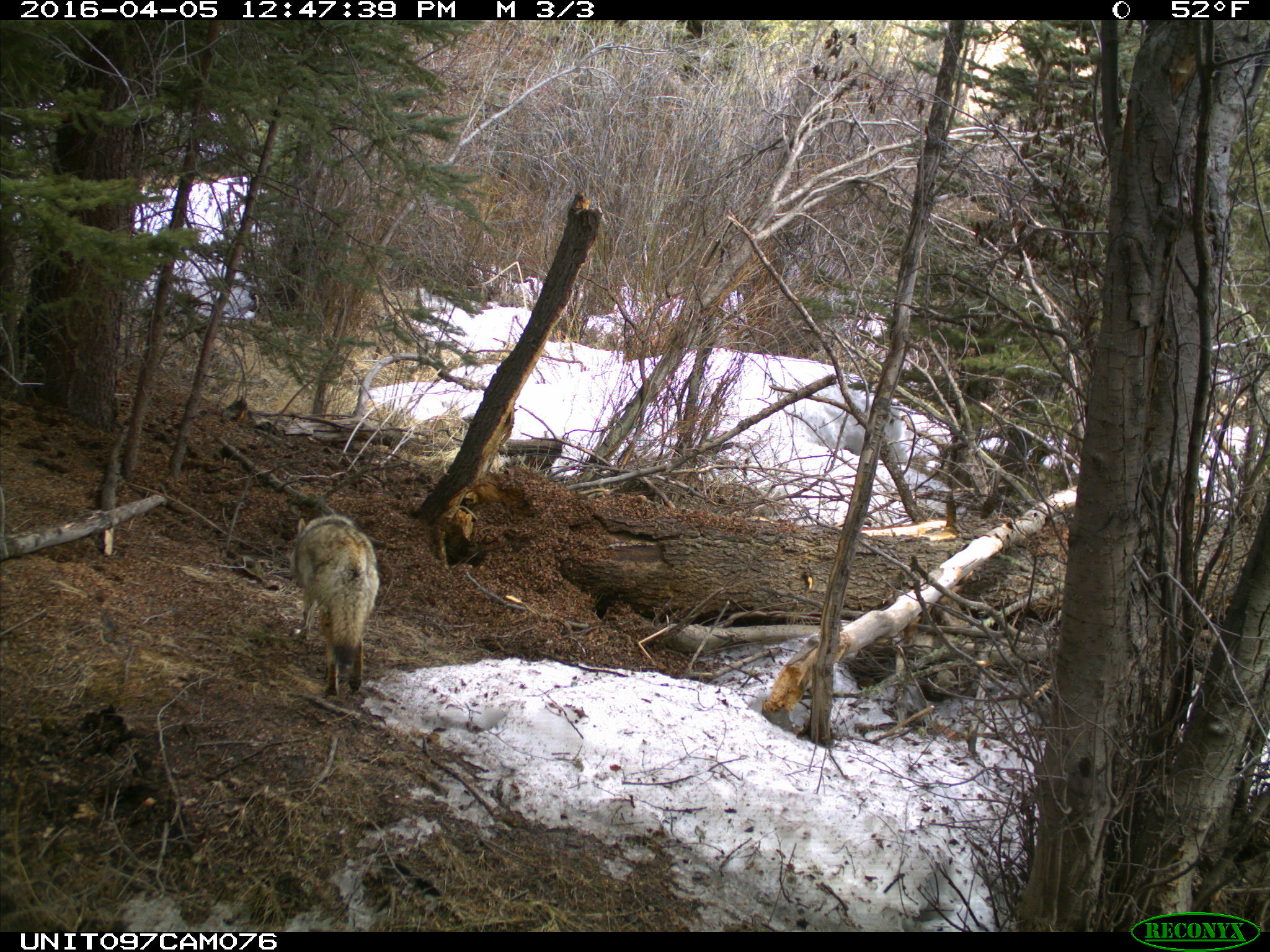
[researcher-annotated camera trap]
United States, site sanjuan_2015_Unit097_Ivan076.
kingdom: Animalia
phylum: Chordata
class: Mammalia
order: Carnivora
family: Canidae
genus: Canis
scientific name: Canis latrans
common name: coyote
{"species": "Canis latrans (coyote)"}